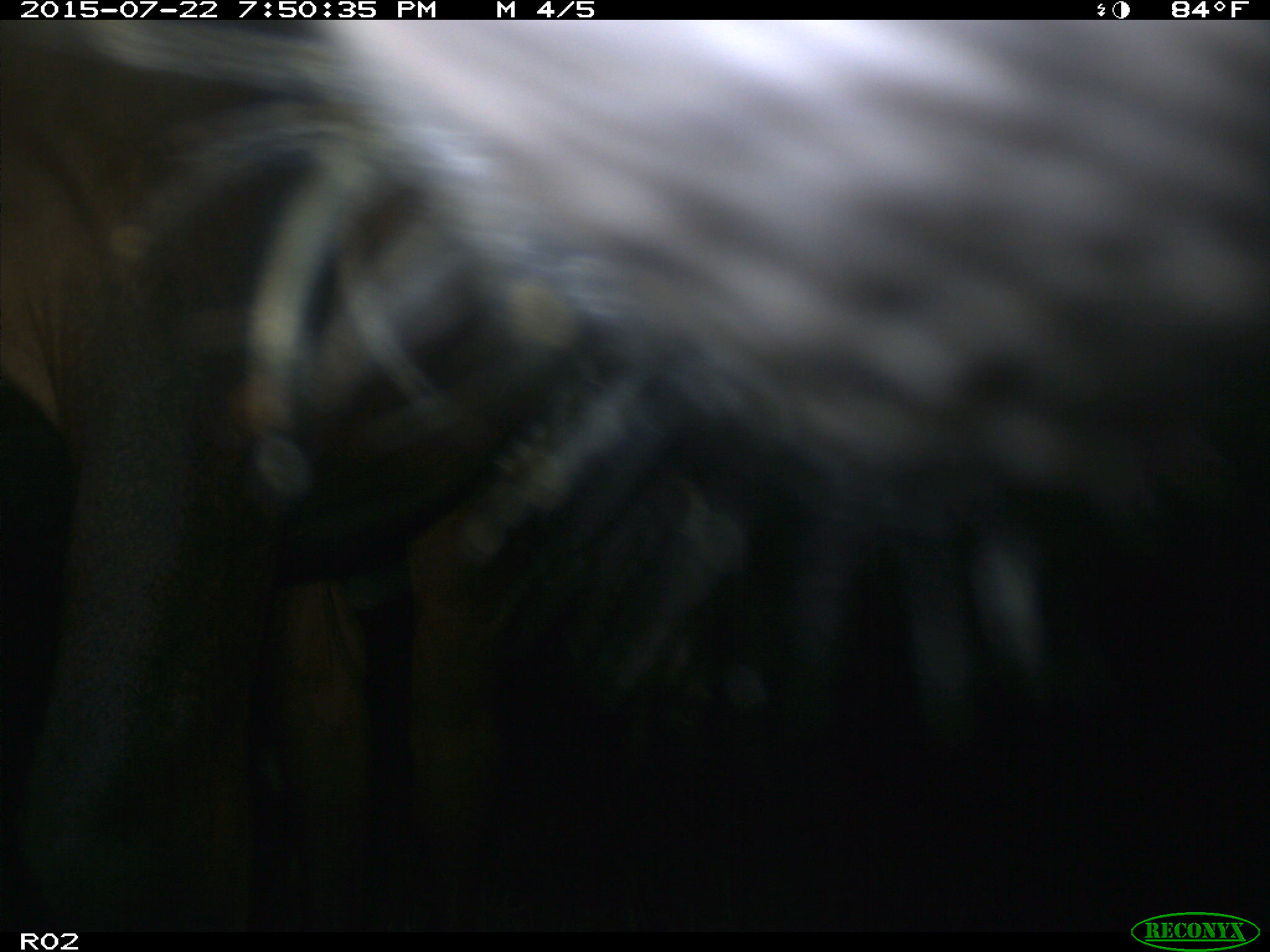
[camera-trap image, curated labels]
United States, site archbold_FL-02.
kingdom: Animalia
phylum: Chordata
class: Mammalia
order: Artiodactyla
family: Bovidae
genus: Bos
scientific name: Bos taurus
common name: domestic cow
Bos taurus (domestic cow).